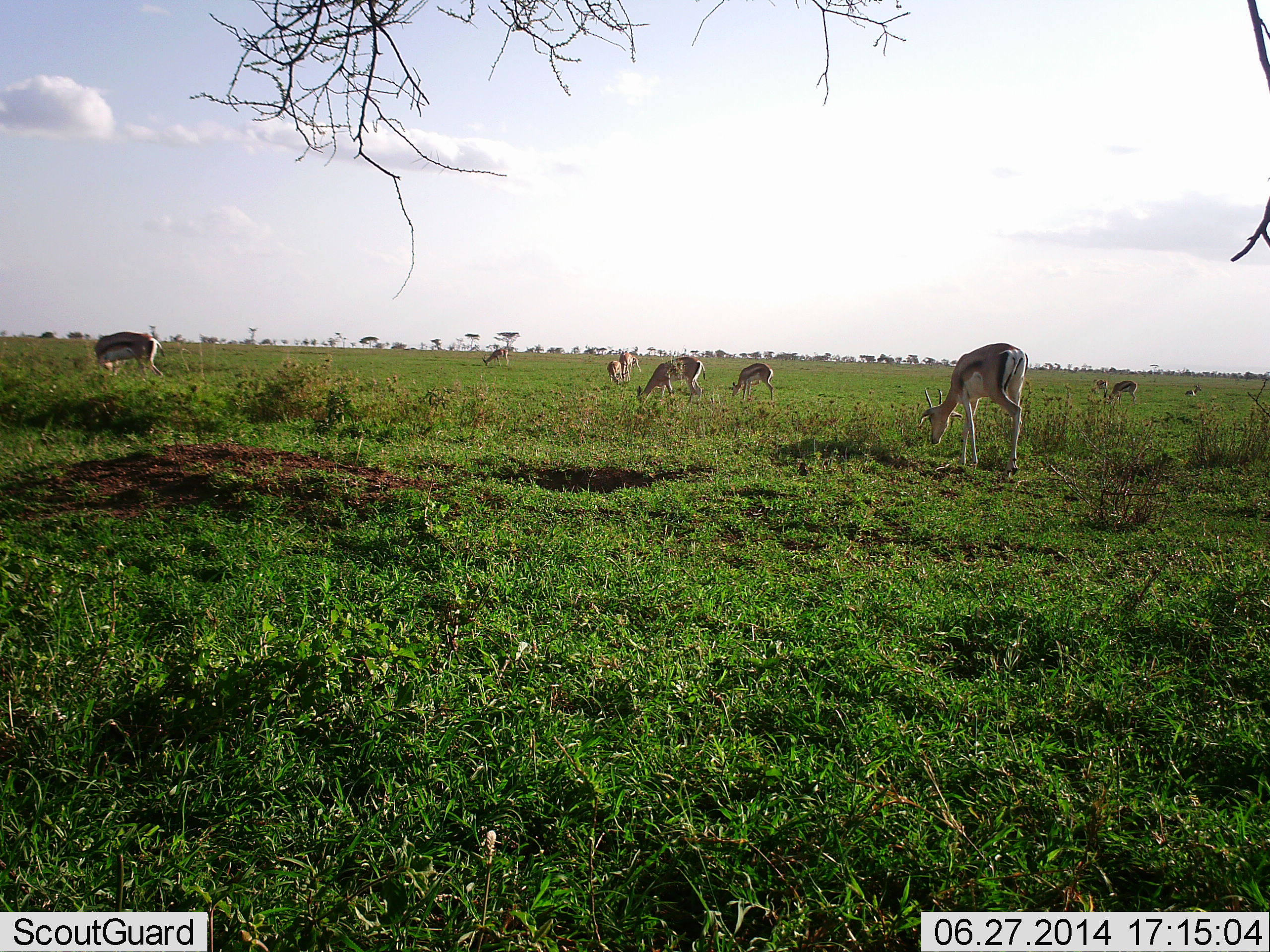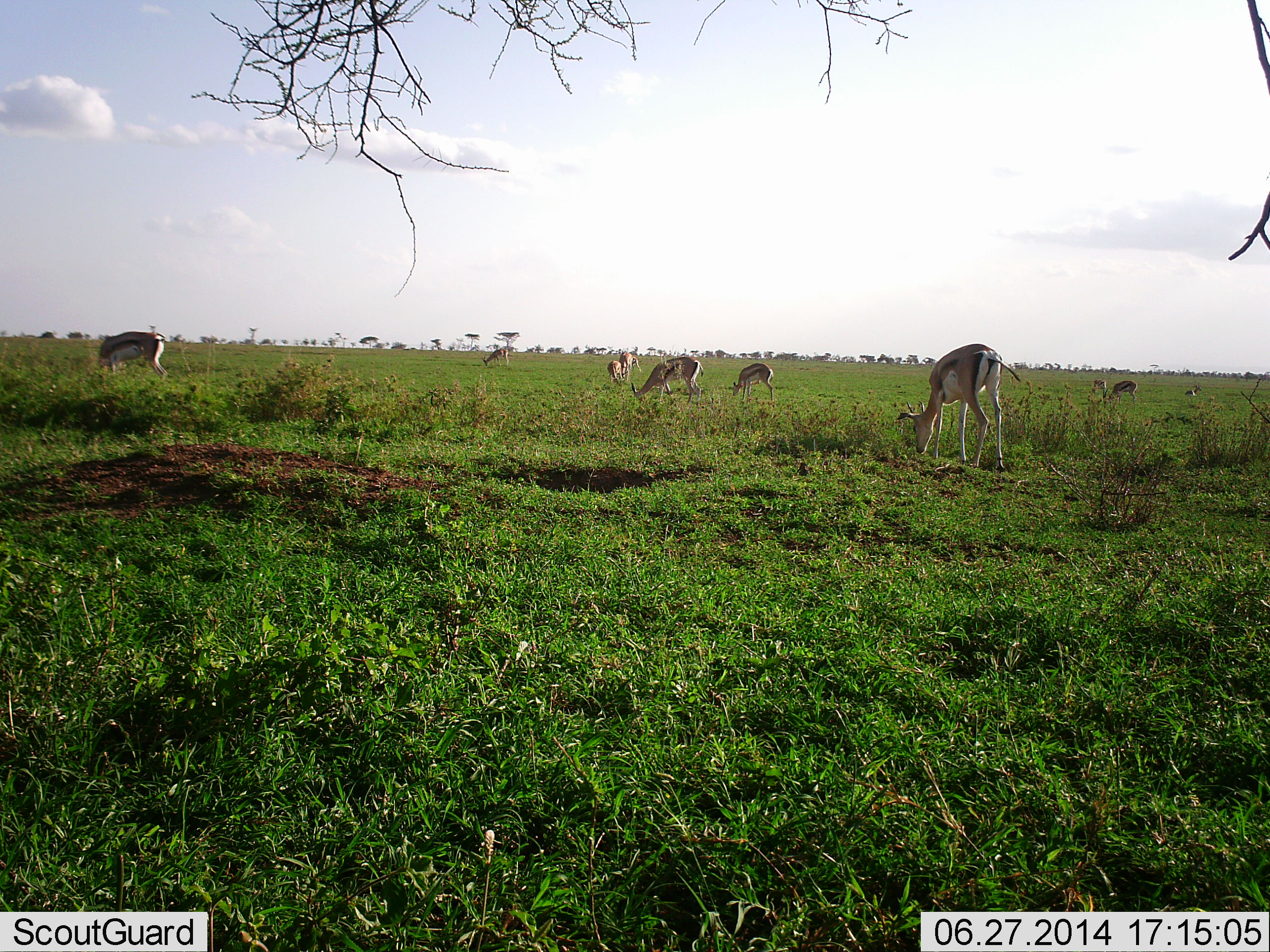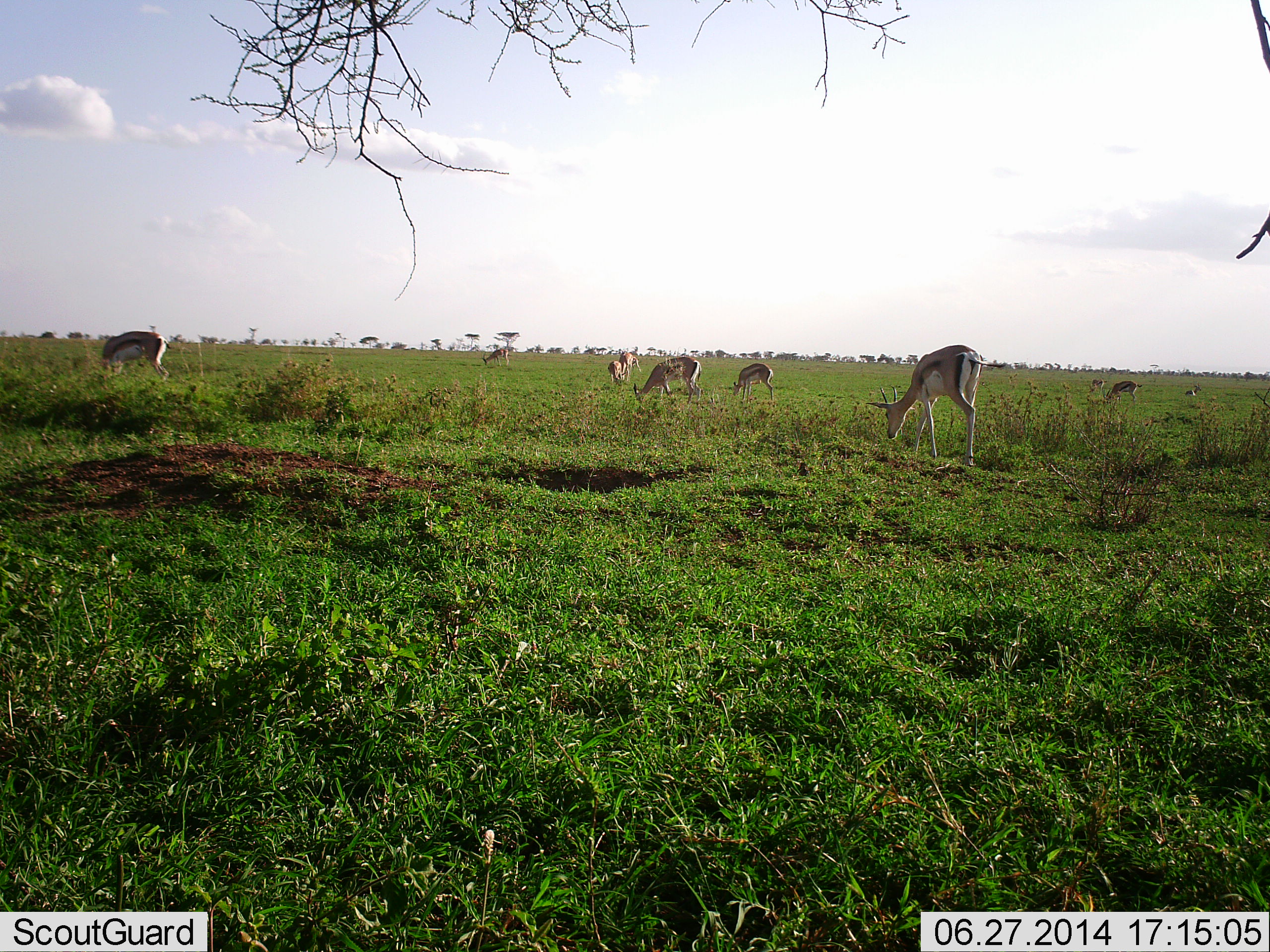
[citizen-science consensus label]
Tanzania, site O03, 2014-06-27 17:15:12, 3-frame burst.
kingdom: Animalia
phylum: Chordata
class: Mammalia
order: Artiodactyla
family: Bovidae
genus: Eudorcas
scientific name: Eudorcas thomsonii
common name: thomson's gazelle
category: gazellethomsons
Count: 10.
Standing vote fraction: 30%.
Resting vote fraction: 0%.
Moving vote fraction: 0%.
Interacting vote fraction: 0%.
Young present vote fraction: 30%.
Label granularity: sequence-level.